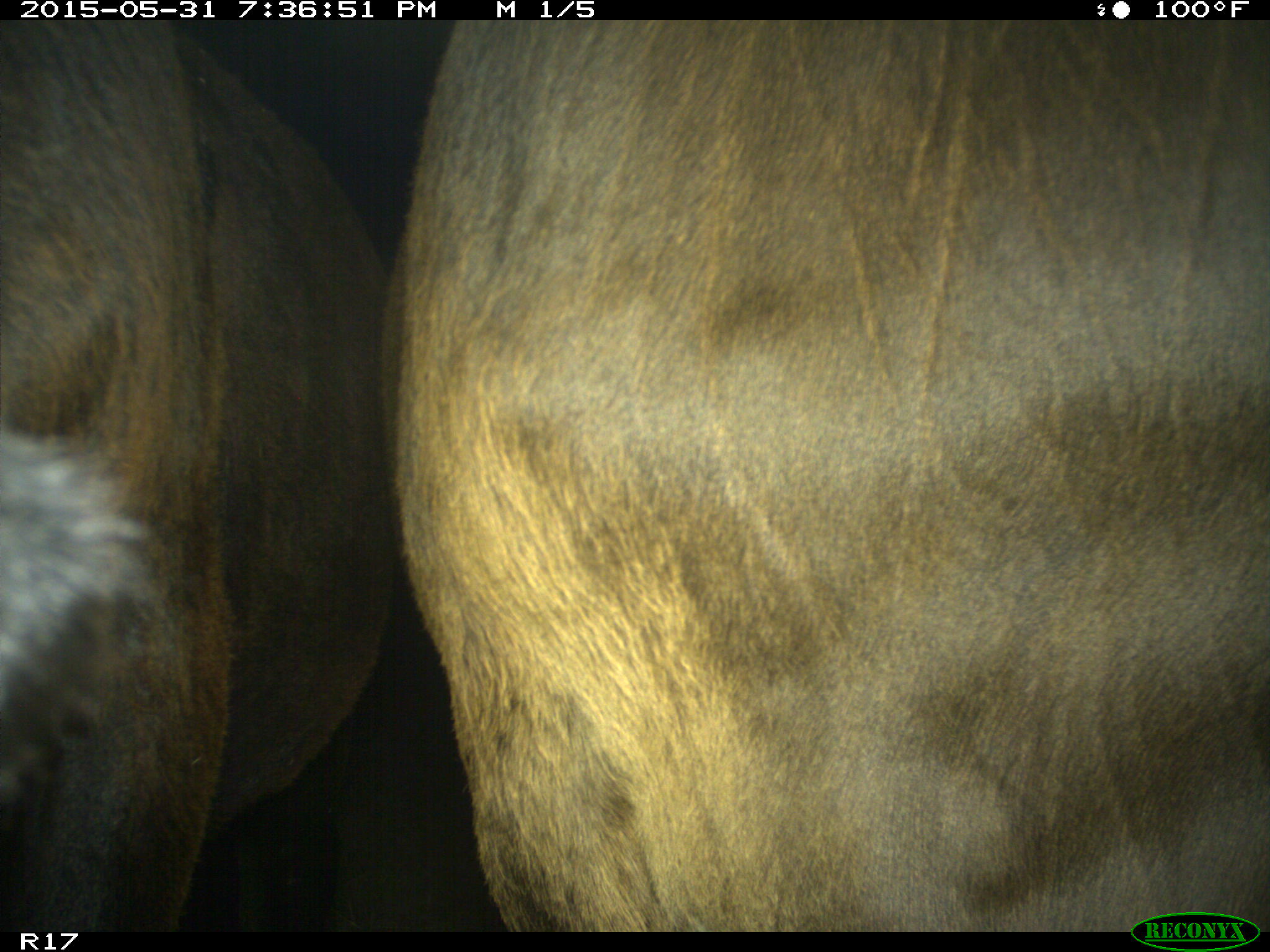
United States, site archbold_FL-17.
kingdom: Animalia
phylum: Chordata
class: Mammalia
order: Artiodactyla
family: Bovidae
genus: Bos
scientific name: Bos taurus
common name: domestic cow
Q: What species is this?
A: Bos taurus (domestic cow).